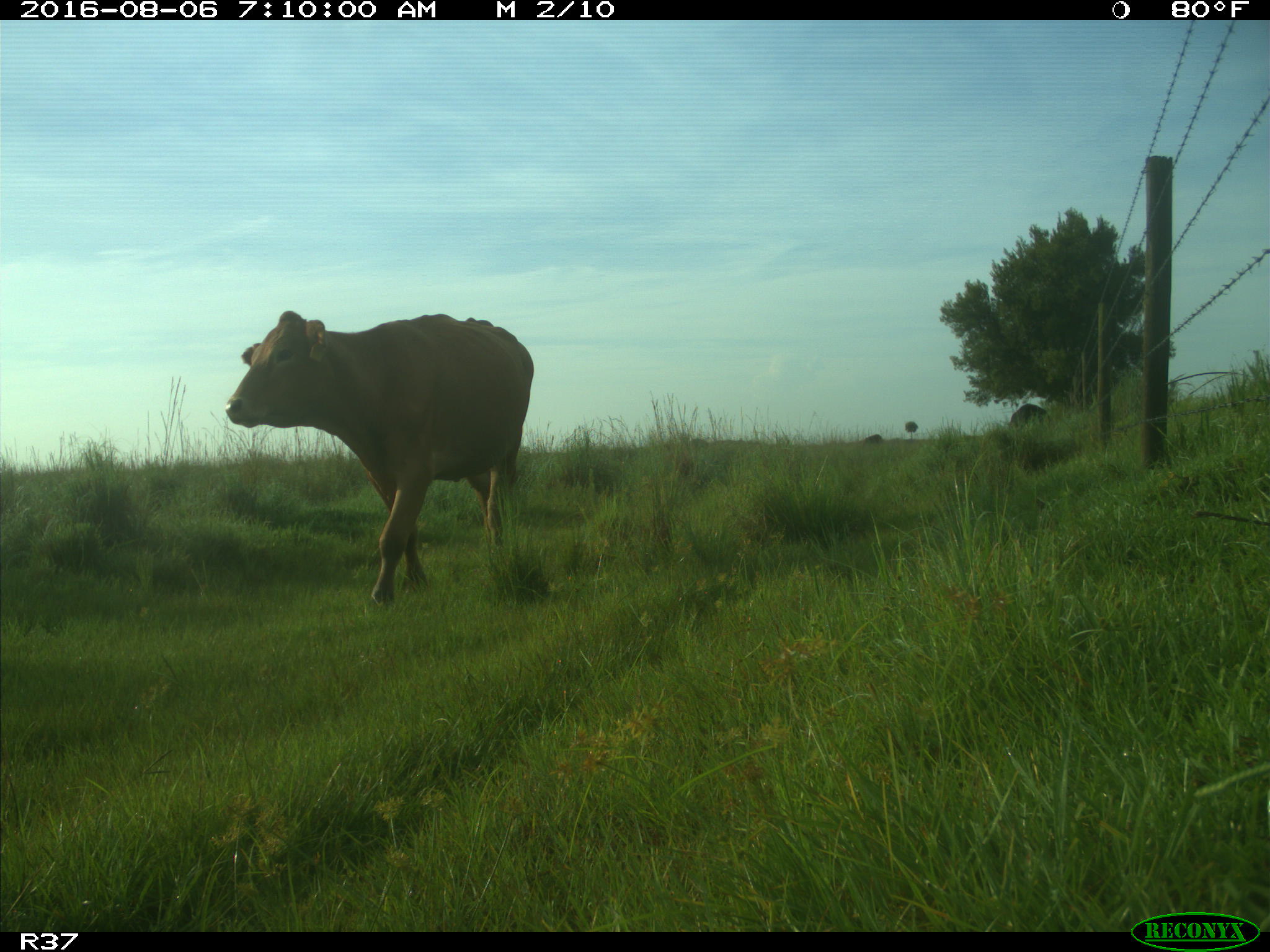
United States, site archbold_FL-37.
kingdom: Animalia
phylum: Chordata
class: Mammalia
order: Artiodactyla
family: Bovidae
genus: Bos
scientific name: Bos taurus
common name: domestic cow